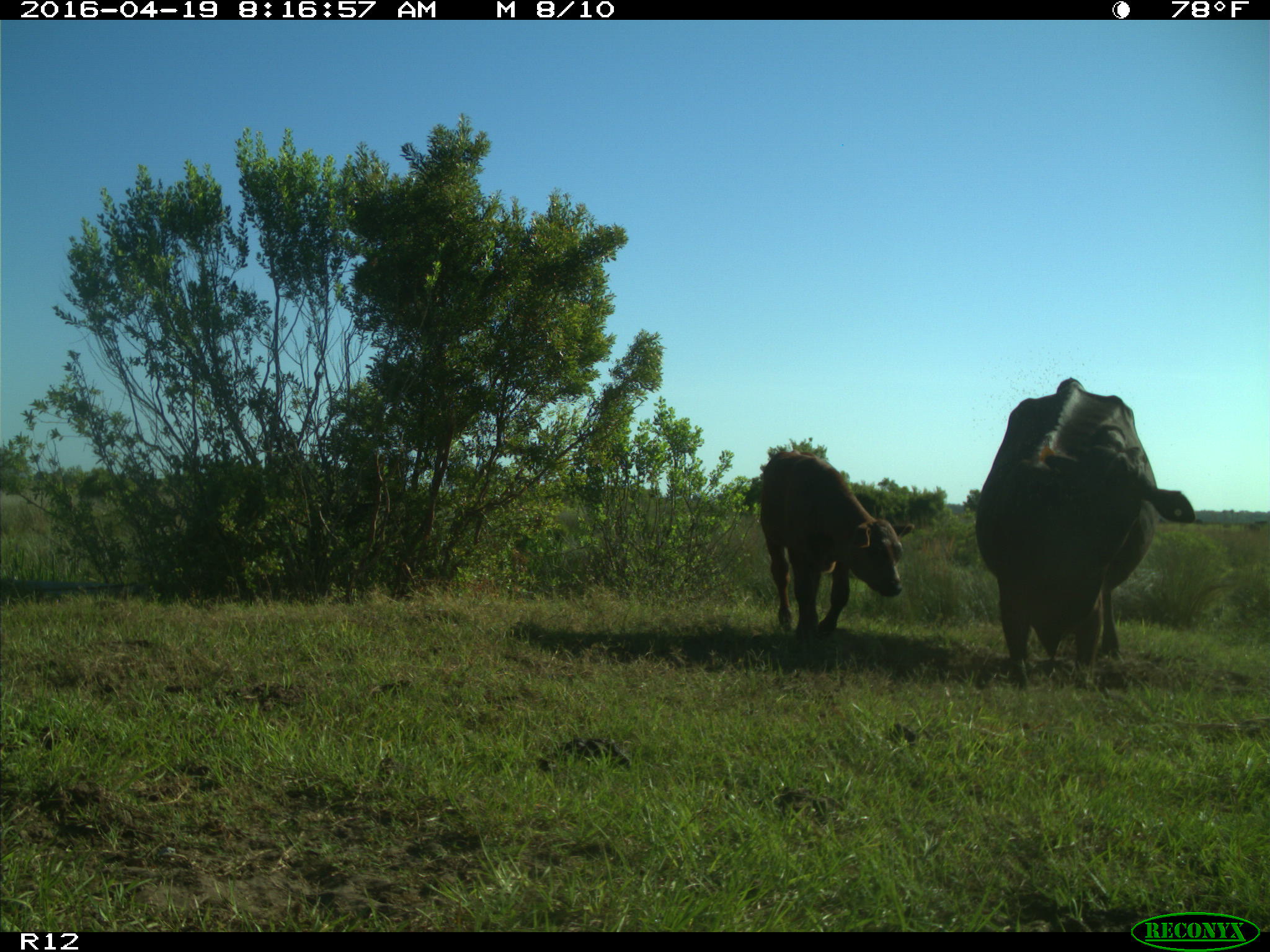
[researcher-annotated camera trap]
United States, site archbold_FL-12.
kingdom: Animalia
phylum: Chordata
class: Mammalia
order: Artiodactyla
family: Bovidae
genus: Bos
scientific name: Bos taurus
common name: domestic cow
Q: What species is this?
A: Bos taurus (domestic cow).